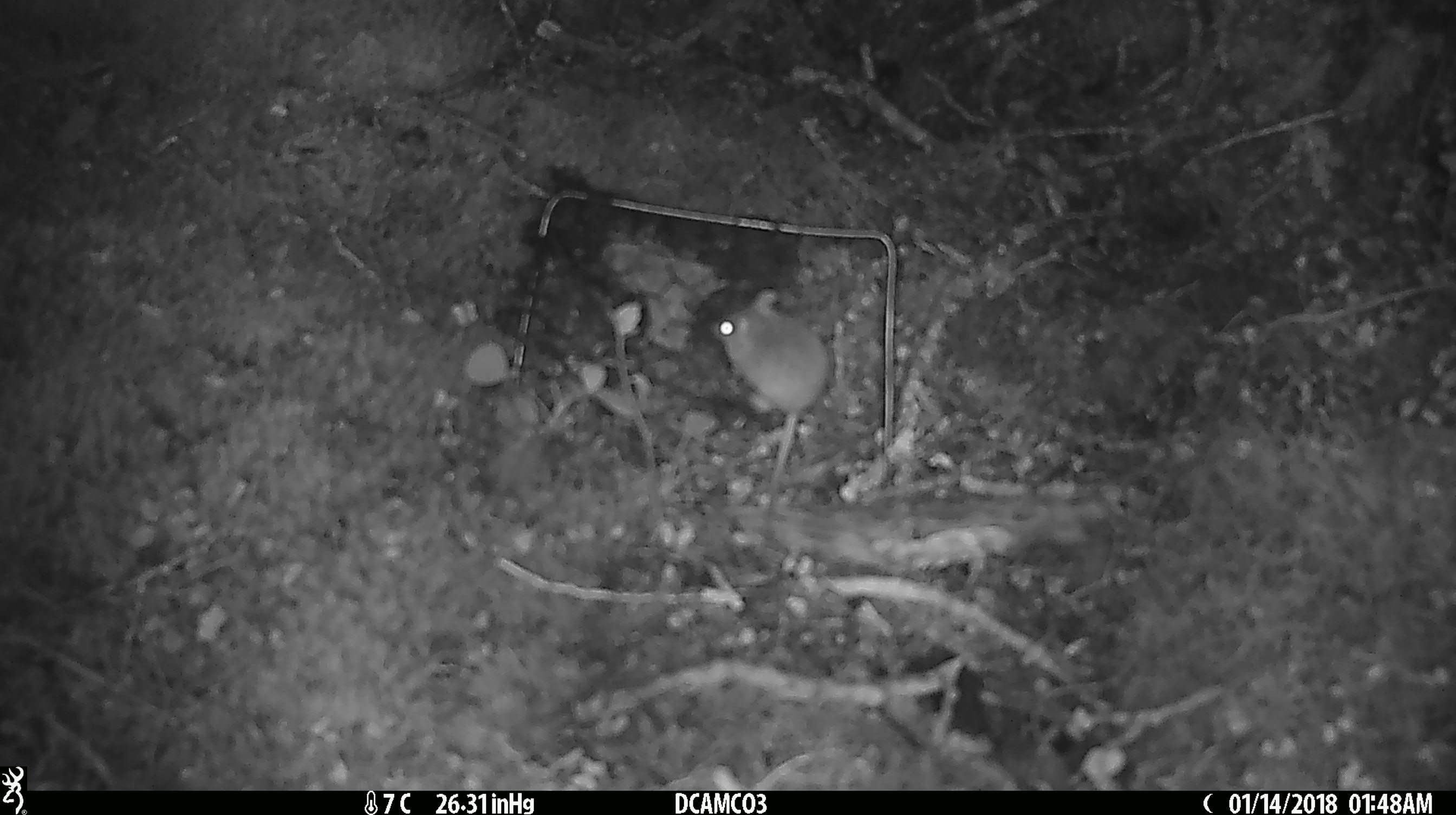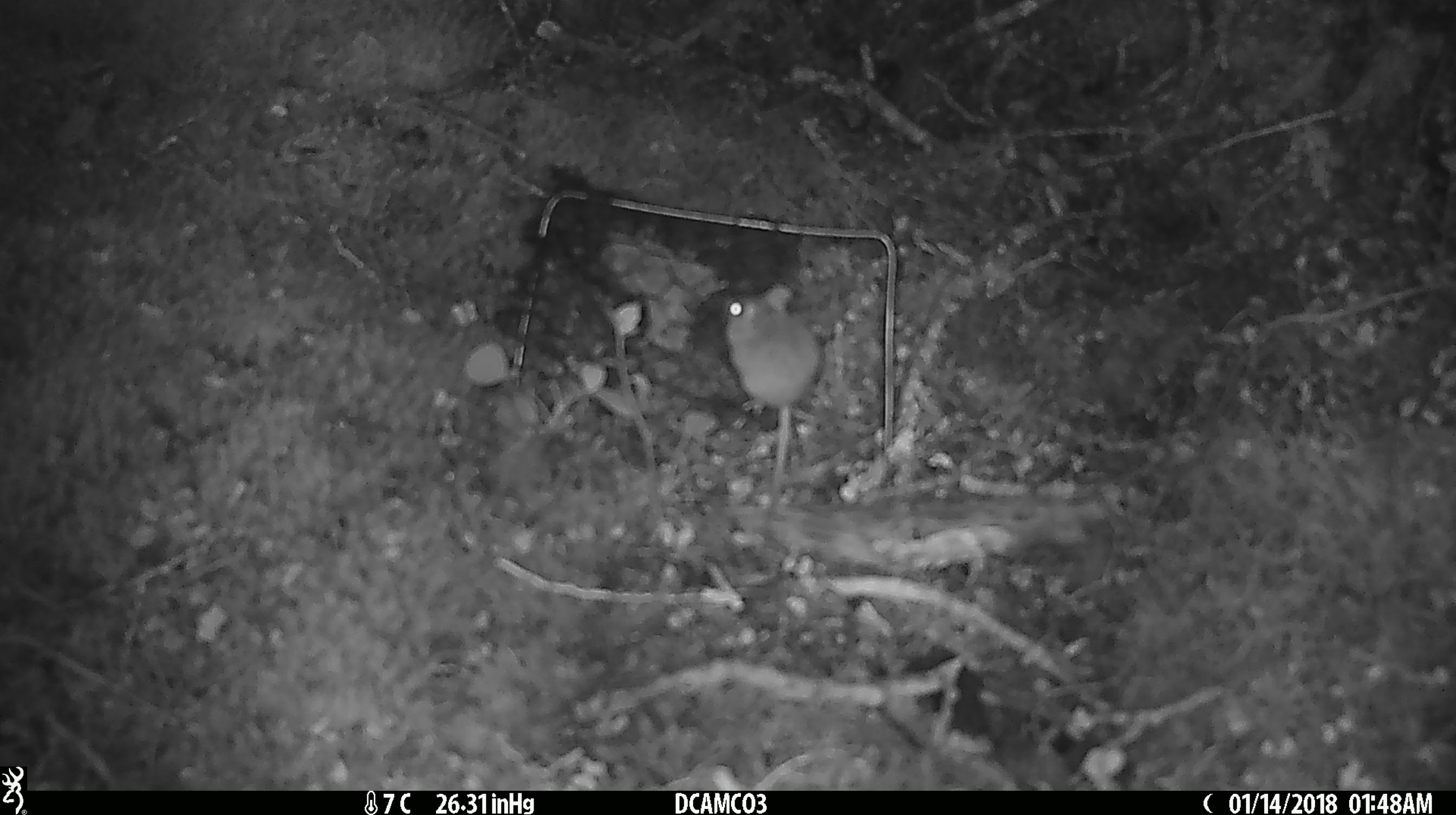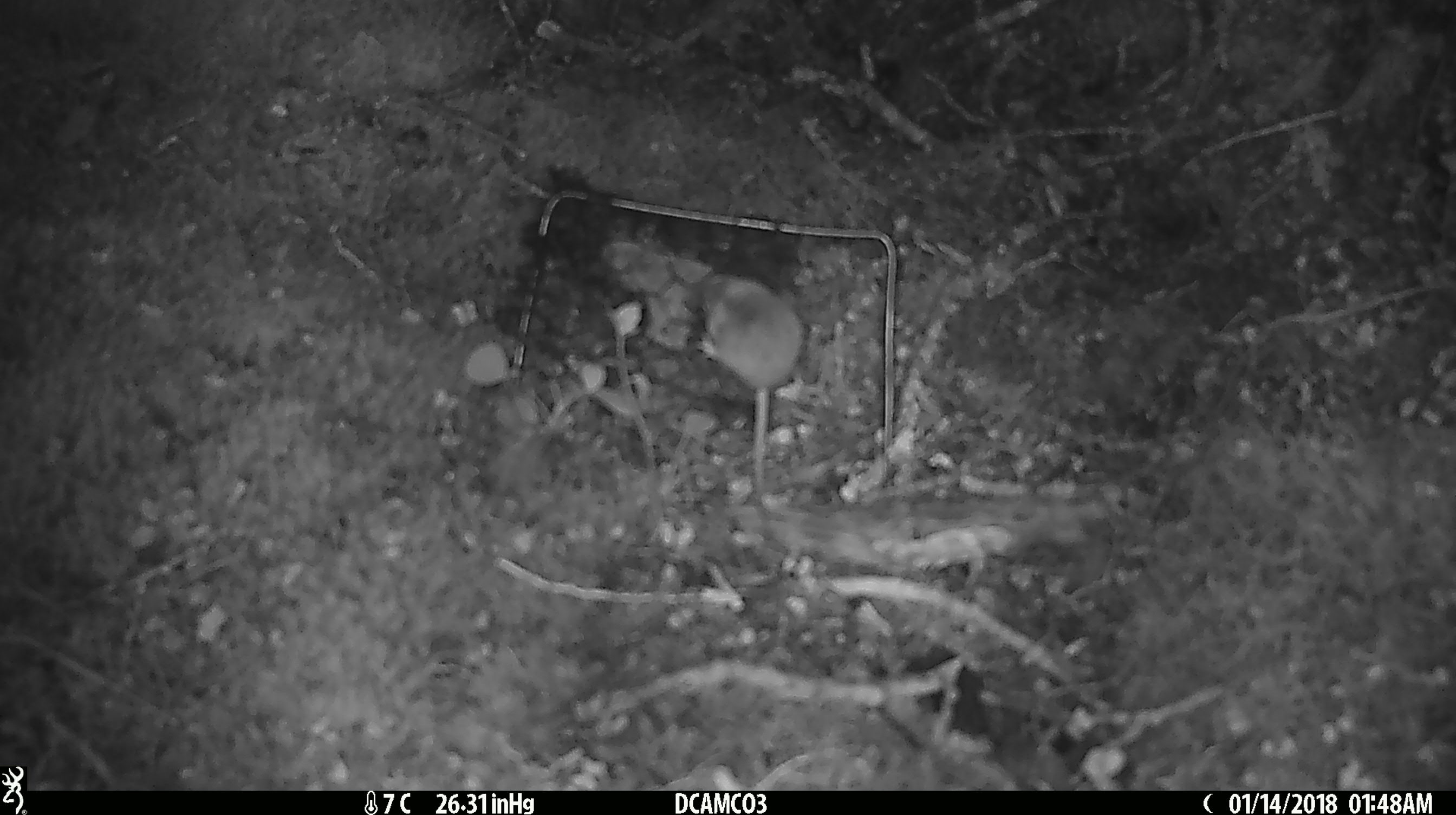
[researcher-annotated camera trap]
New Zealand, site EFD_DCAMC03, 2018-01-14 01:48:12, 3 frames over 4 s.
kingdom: Animalia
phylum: Chordata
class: Mammalia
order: Rodentia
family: Muridae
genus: Mus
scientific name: Mus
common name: mouse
Mouse (Mus).